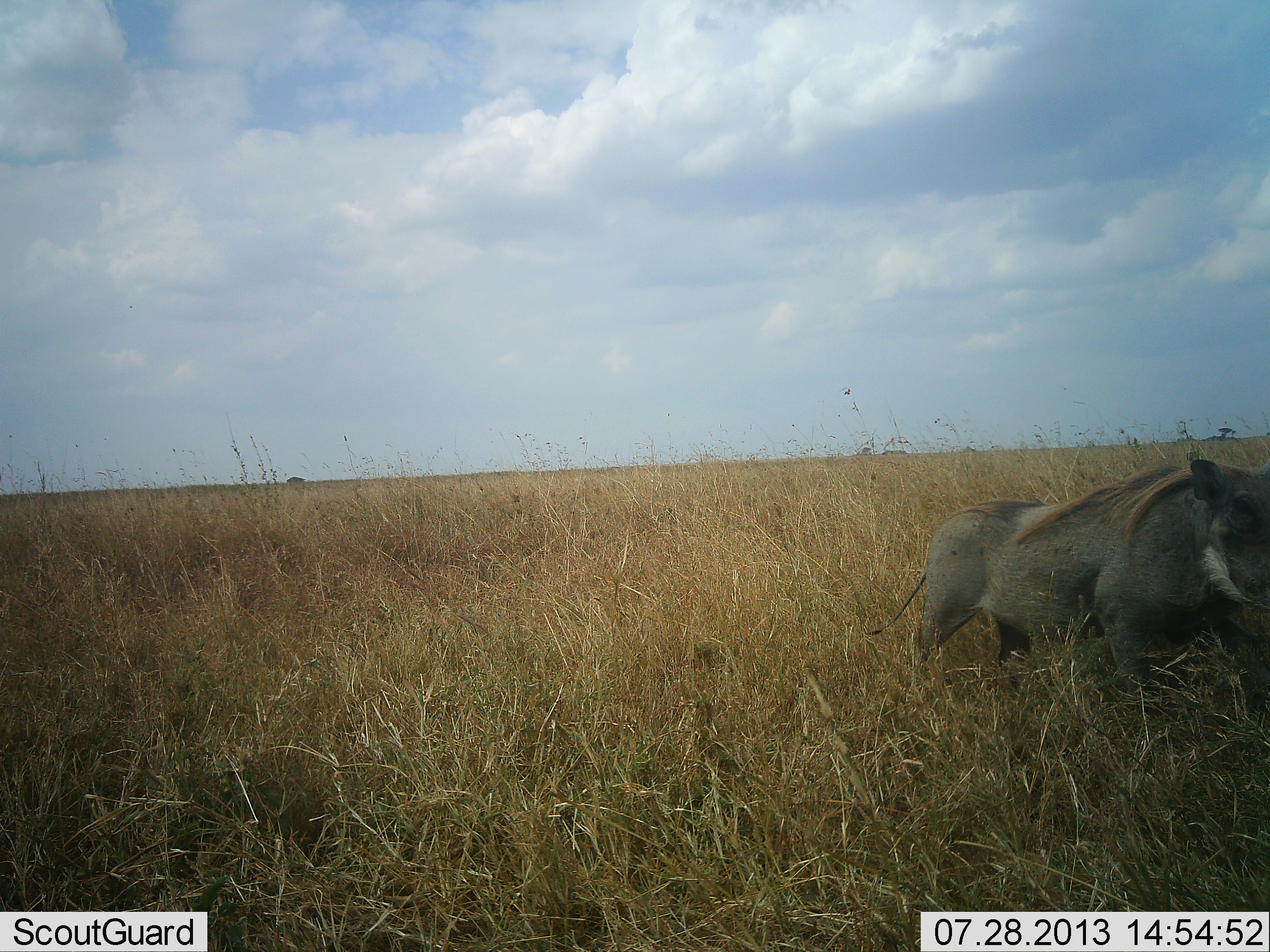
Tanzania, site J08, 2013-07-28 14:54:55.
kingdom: Animalia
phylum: Chordata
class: Mammalia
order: Artiodactyla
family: Suidae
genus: Phacochoerus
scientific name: Phacochoerus africanus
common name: warthog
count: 1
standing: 24%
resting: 4%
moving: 76%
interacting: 0%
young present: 0%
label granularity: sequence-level